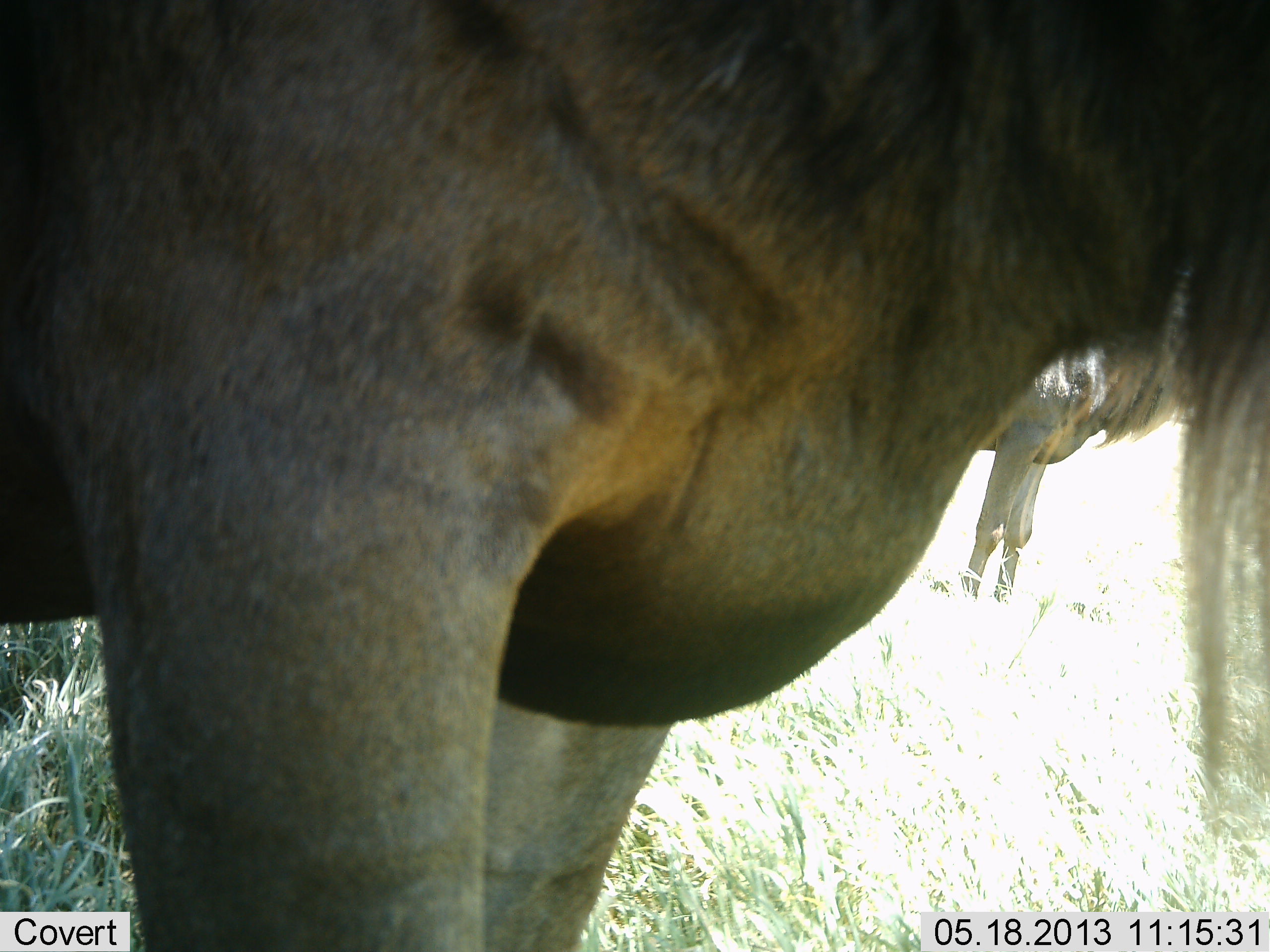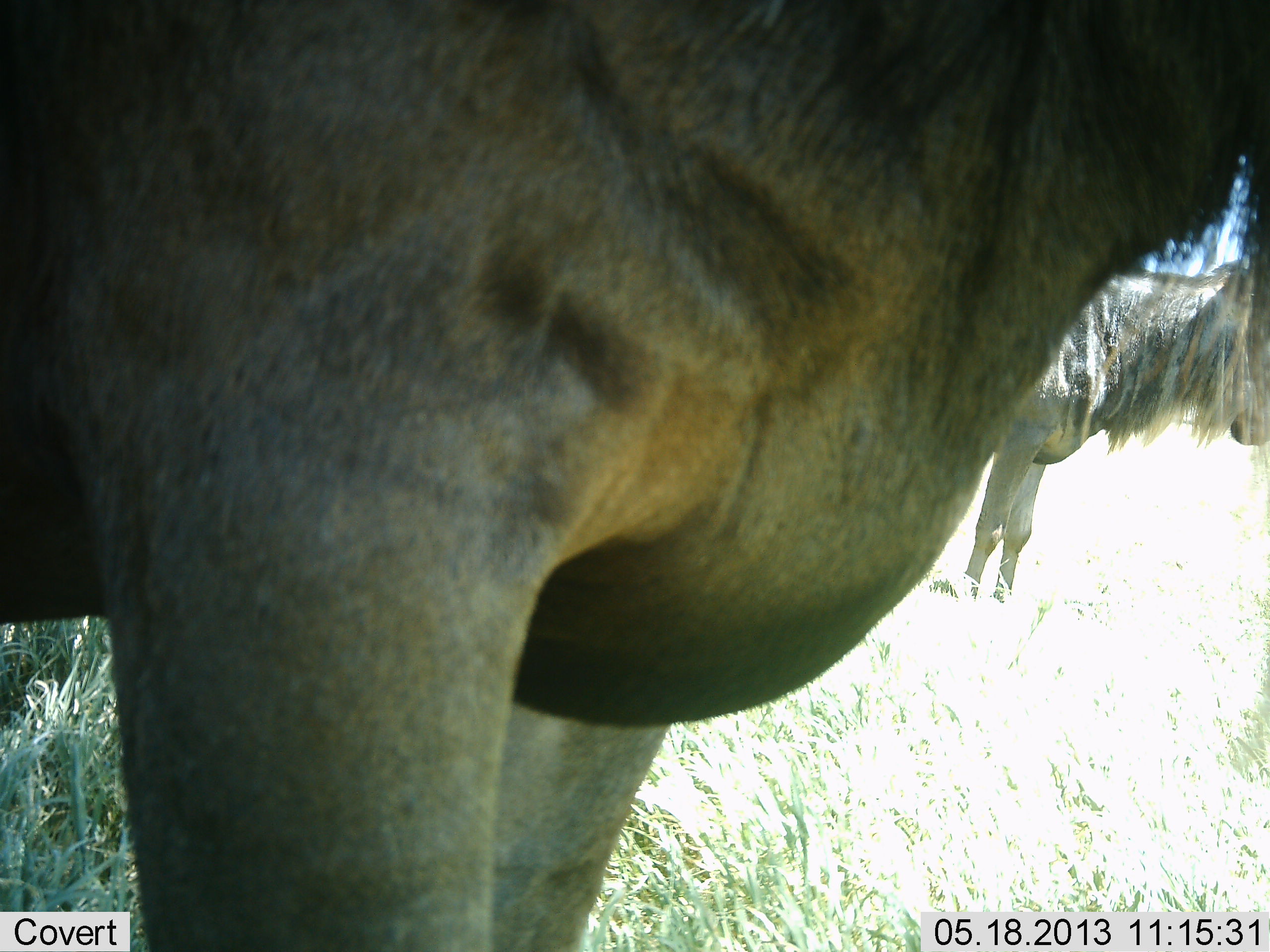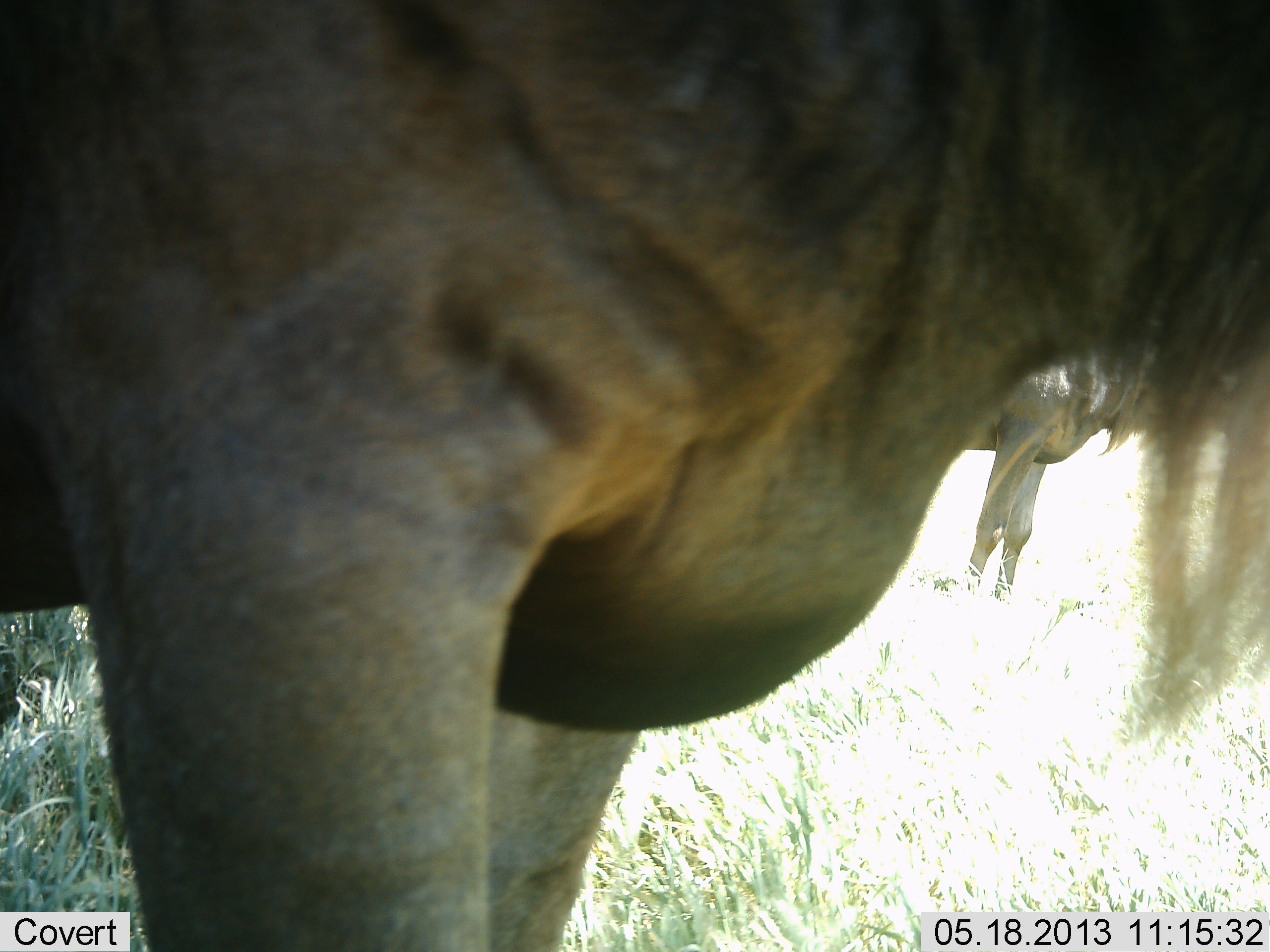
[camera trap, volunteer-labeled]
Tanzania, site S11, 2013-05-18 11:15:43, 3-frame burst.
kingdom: Animalia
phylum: Chordata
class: Mammalia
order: Artiodactyla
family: Bovidae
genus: Connochaetes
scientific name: Connochaetes taurinus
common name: blue wildebeest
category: wildebeest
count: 2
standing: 100%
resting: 0%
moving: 0%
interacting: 0%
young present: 0%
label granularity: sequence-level